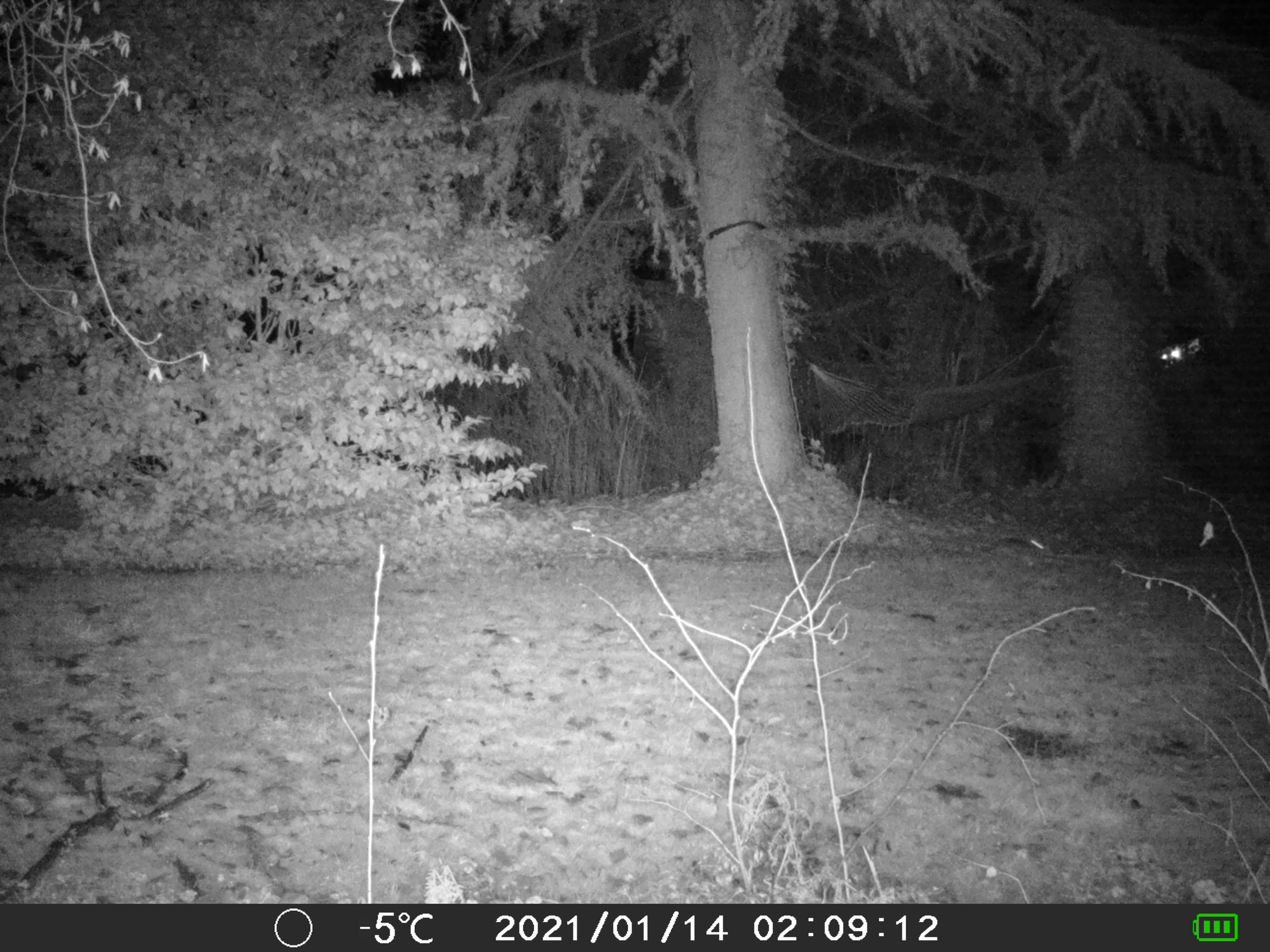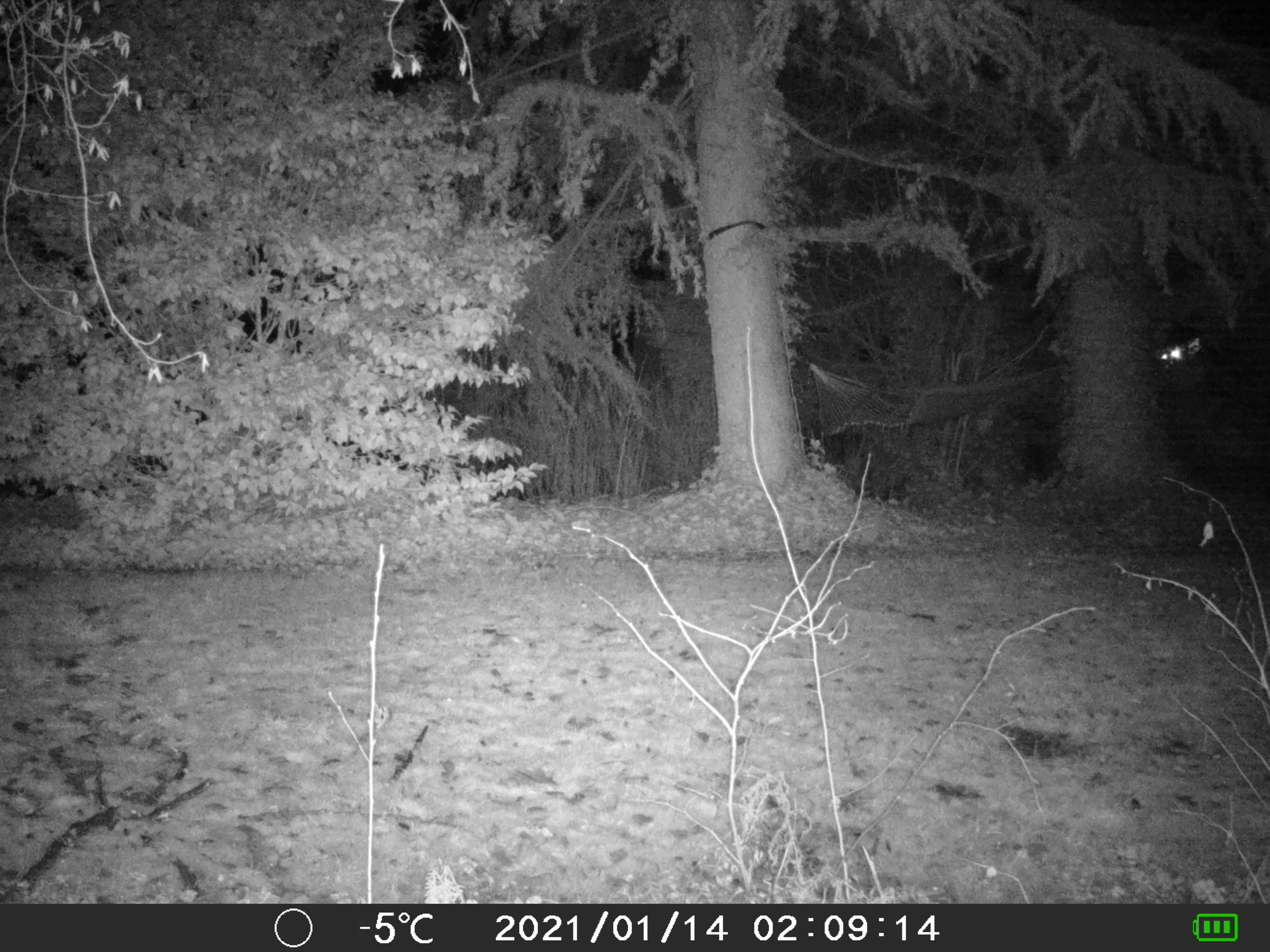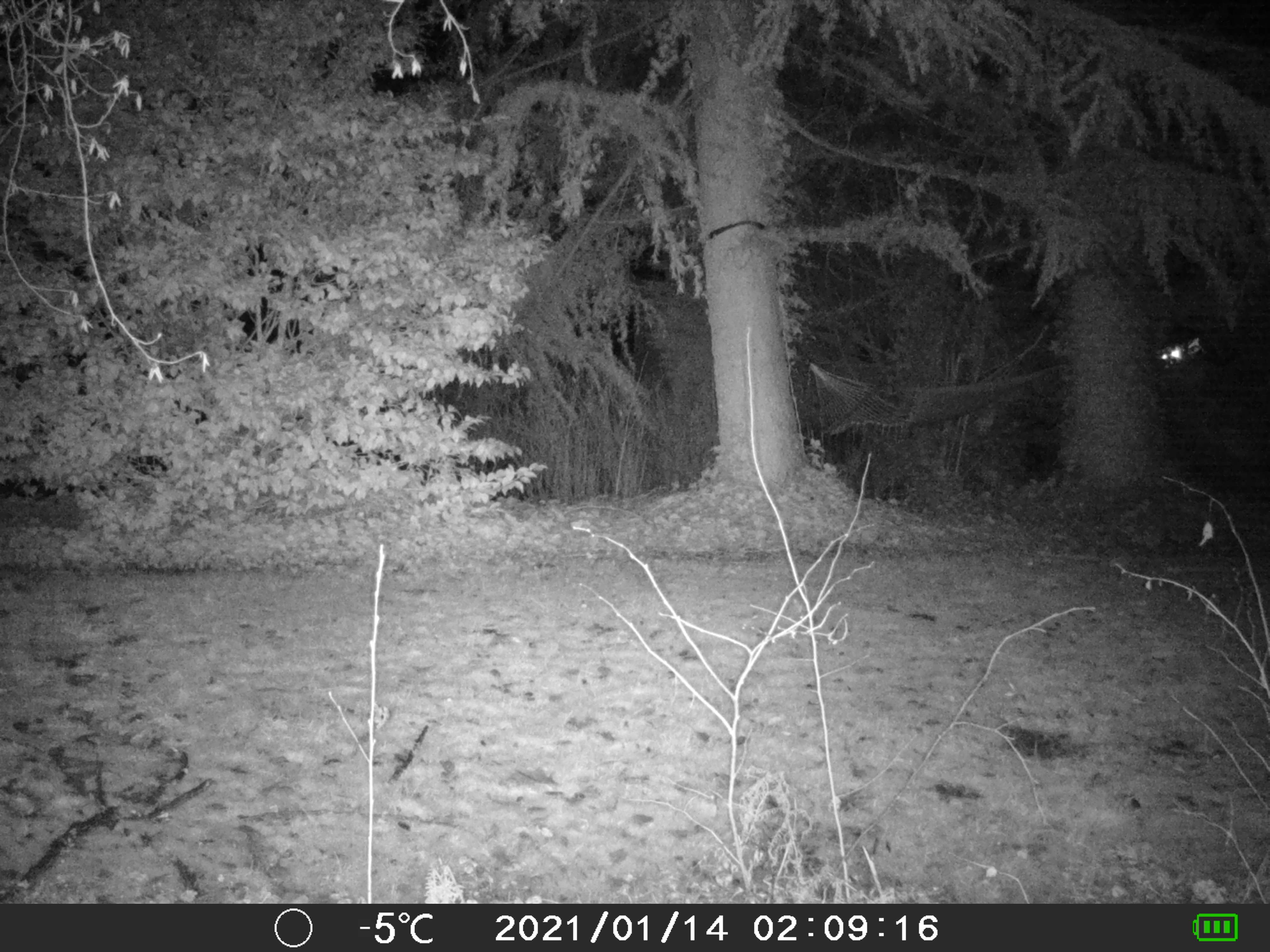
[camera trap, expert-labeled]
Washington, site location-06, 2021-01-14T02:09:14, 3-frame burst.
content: unidentified animal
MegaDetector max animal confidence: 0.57